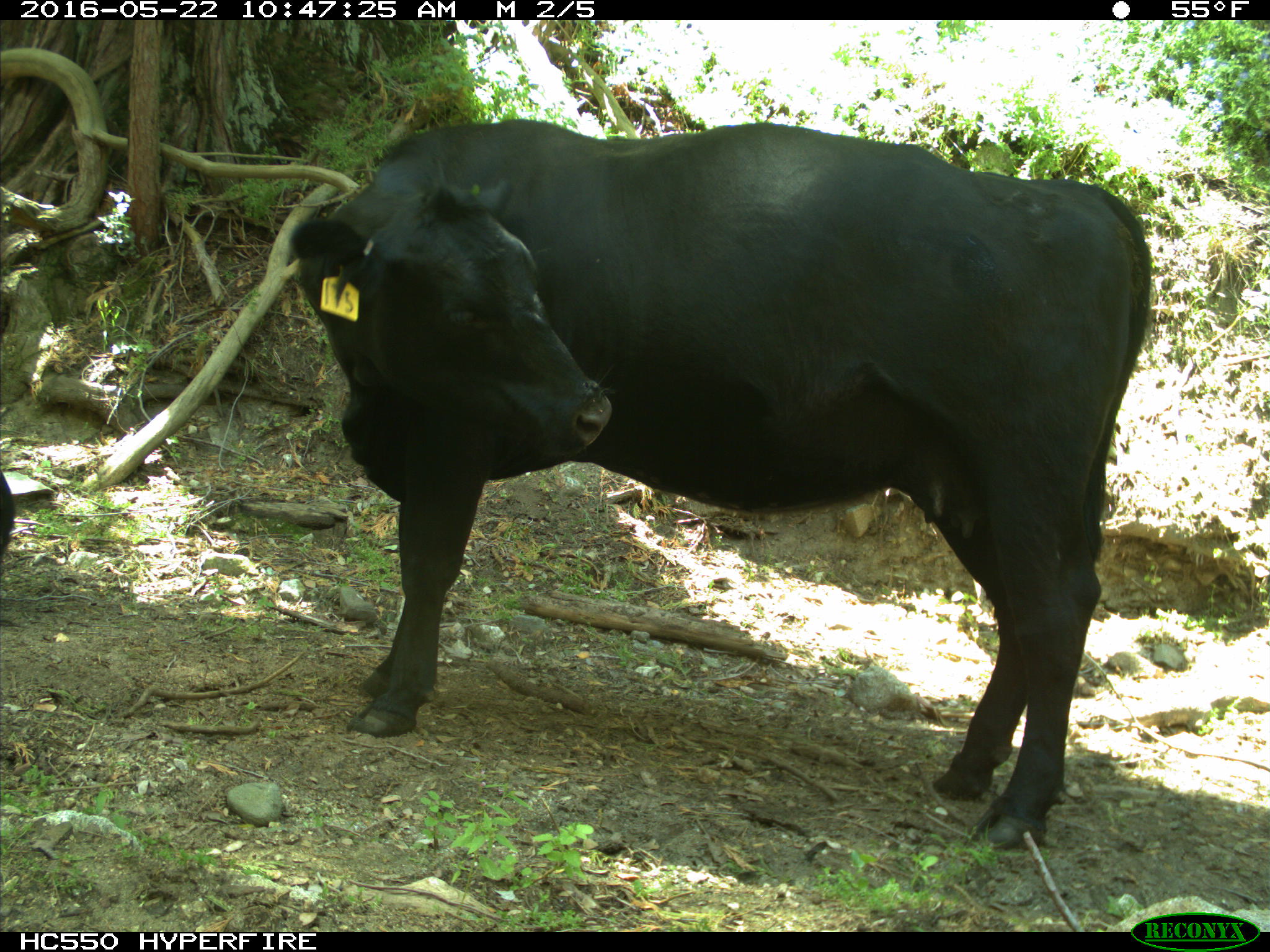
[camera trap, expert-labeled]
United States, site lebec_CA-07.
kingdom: Animalia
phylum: Chordata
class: Mammalia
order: Artiodactyla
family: Bovidae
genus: Bos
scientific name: Bos taurus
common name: domestic cow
Bos taurus (domestic cow).